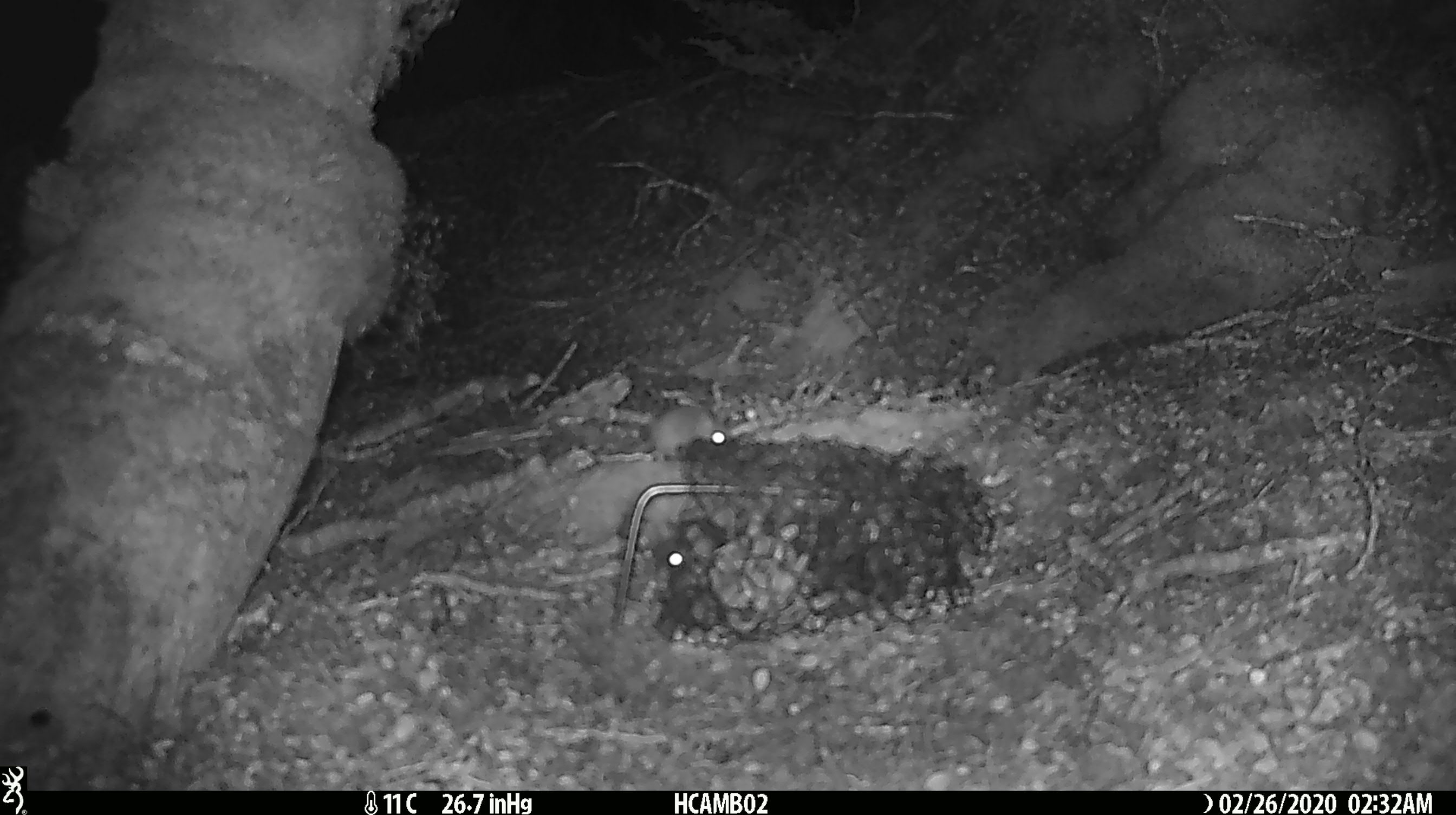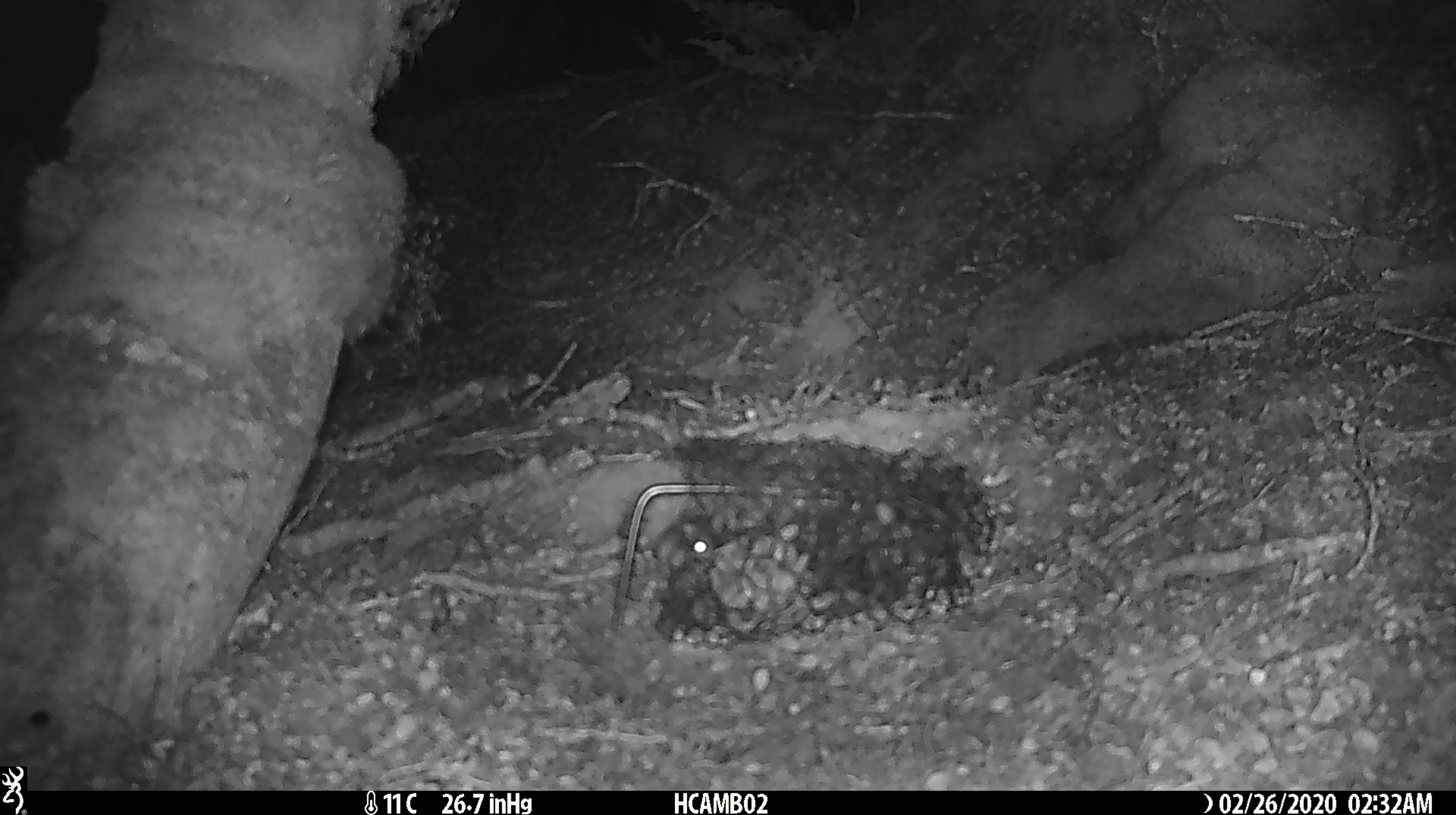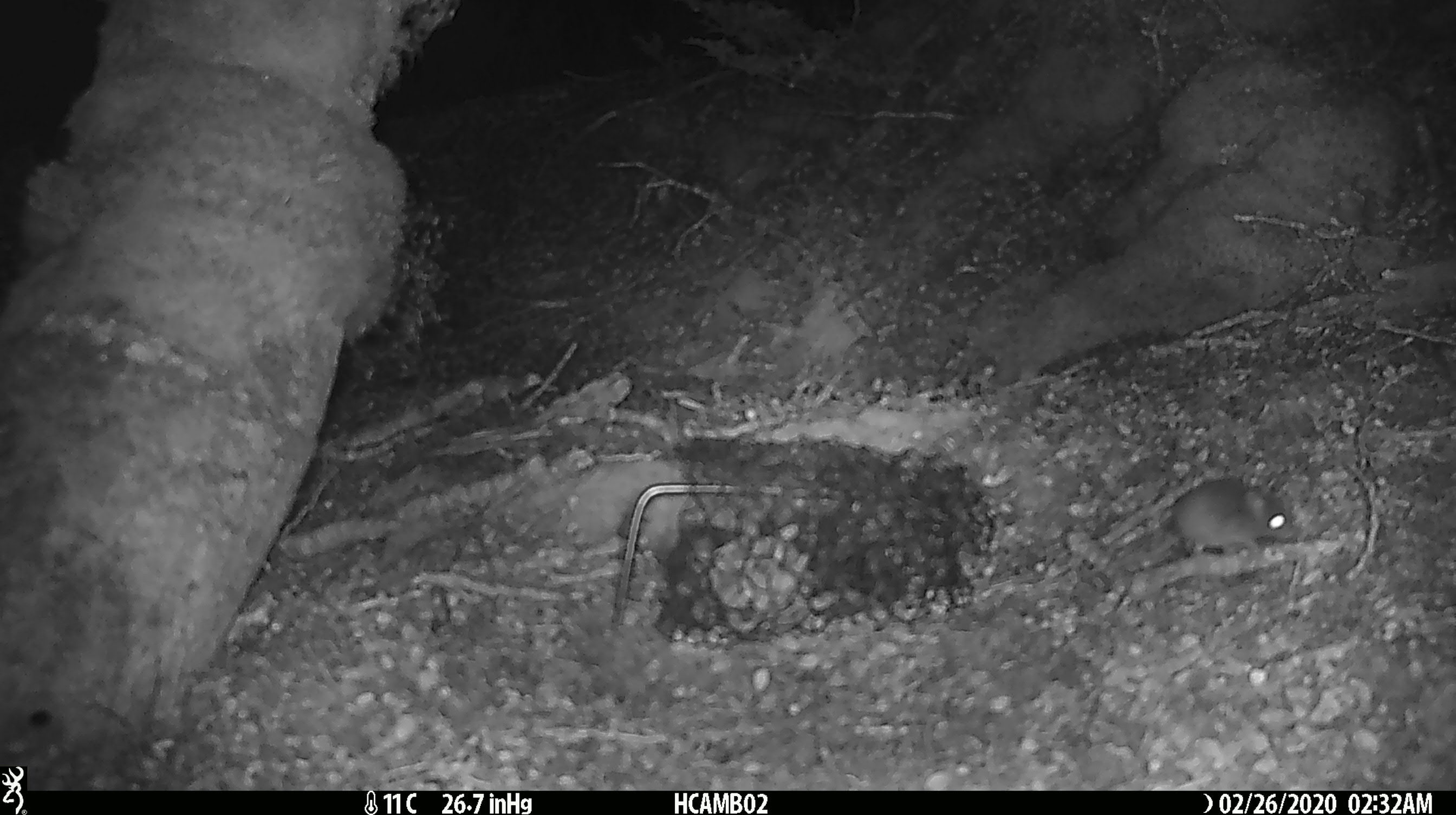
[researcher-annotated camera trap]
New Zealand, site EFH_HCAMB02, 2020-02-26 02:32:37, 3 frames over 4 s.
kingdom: Animalia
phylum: Chordata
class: Mammalia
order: Rodentia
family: Muridae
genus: Mus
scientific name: Mus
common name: mouse